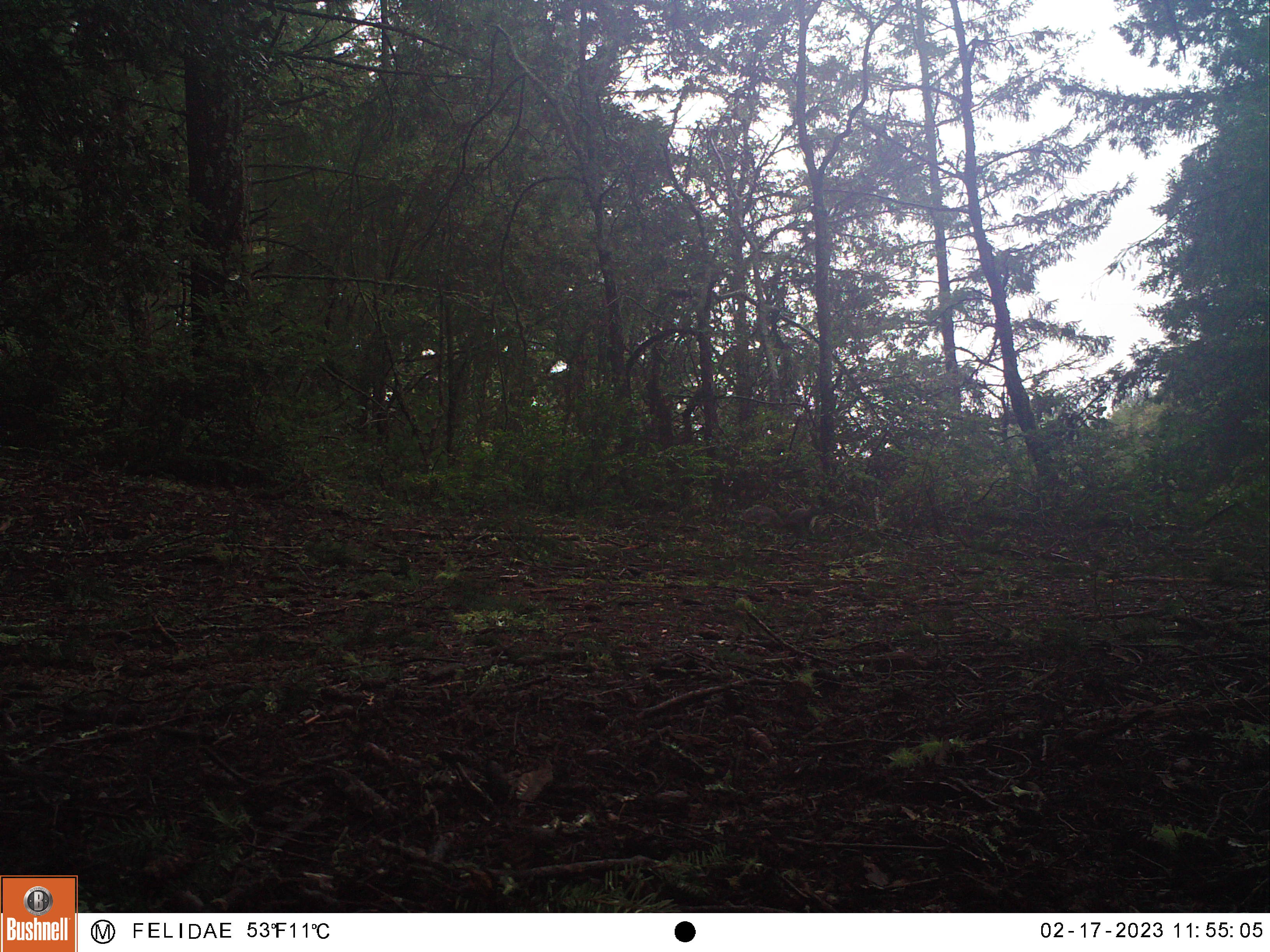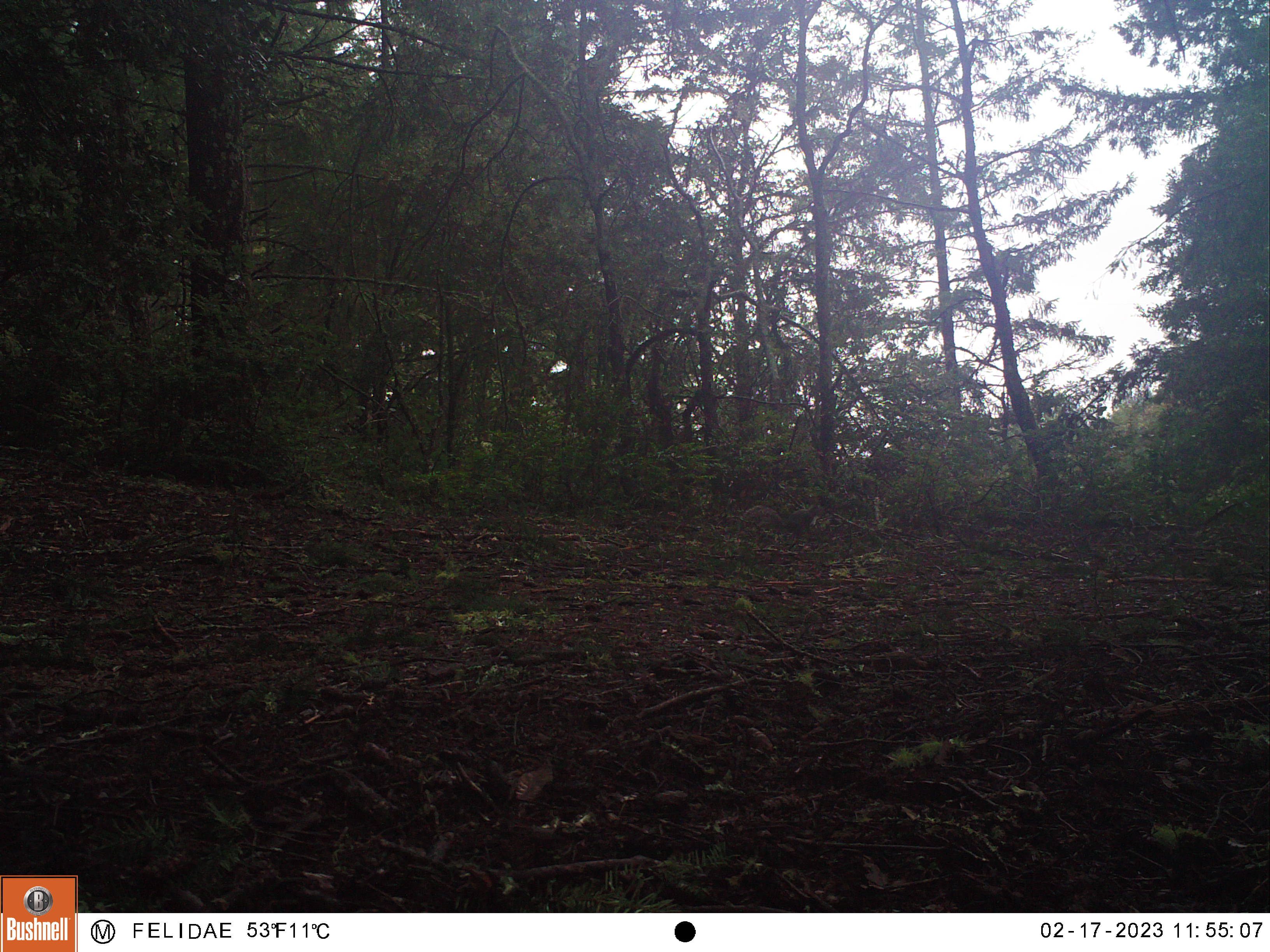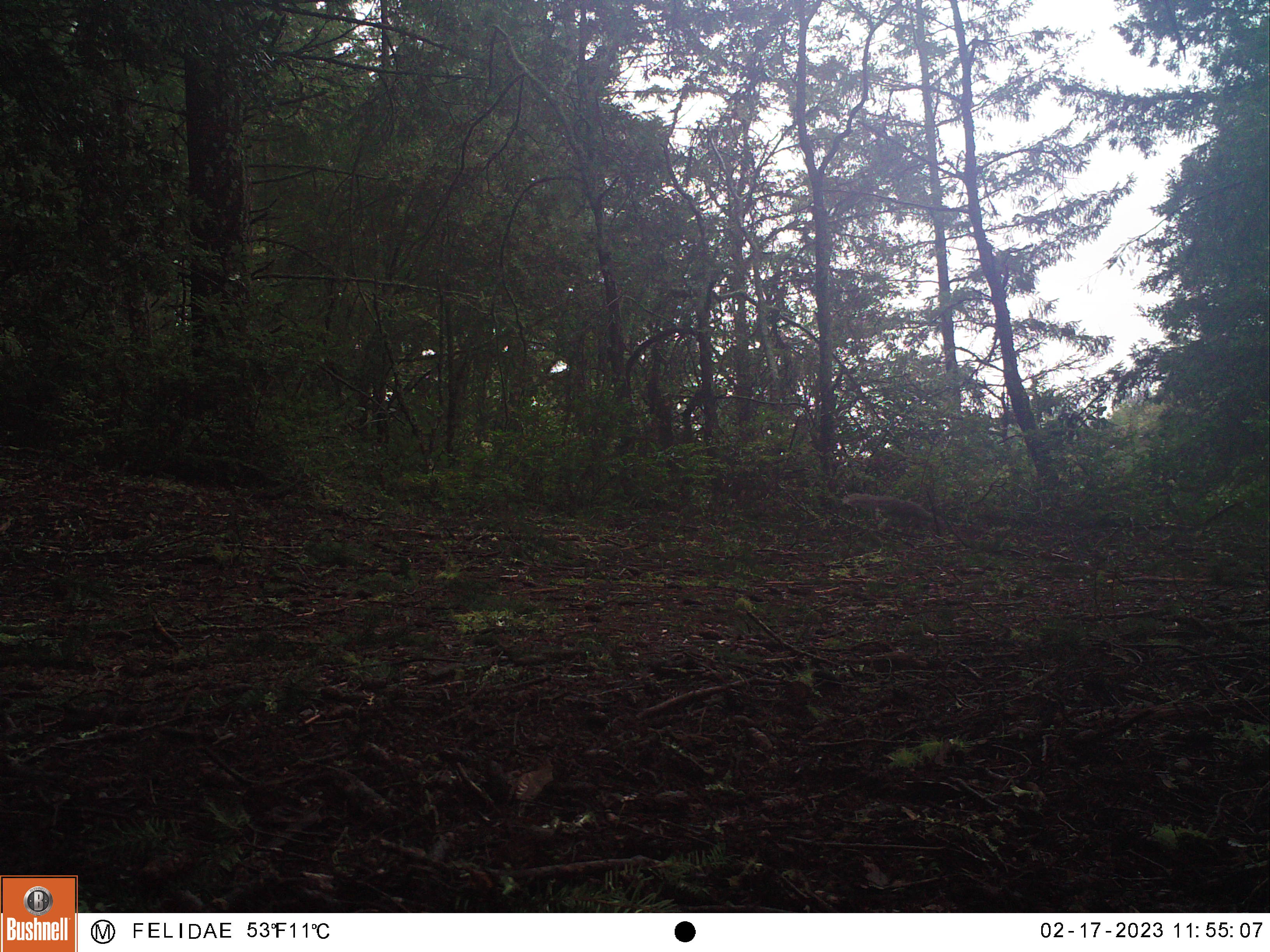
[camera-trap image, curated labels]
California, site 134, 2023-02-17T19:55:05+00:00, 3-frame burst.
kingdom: Animalia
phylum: Chordata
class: Mammalia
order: Rodentia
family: Sciuridae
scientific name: Sciuridae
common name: squirrel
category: unknown squirrel